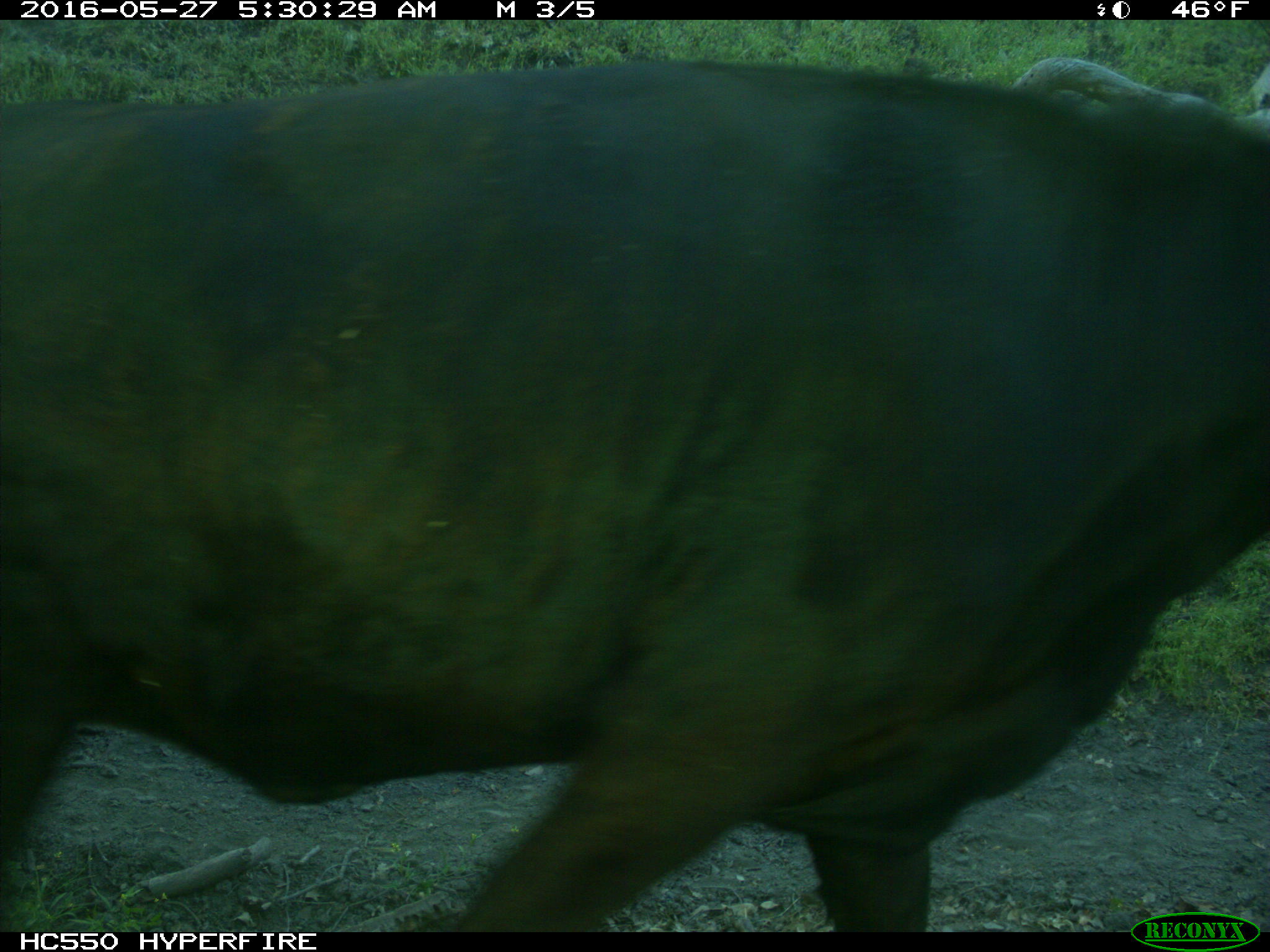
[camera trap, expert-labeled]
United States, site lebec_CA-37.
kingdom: Animalia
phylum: Chordata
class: Mammalia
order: Artiodactyla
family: Bovidae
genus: Bos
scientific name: Bos taurus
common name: domestic cow